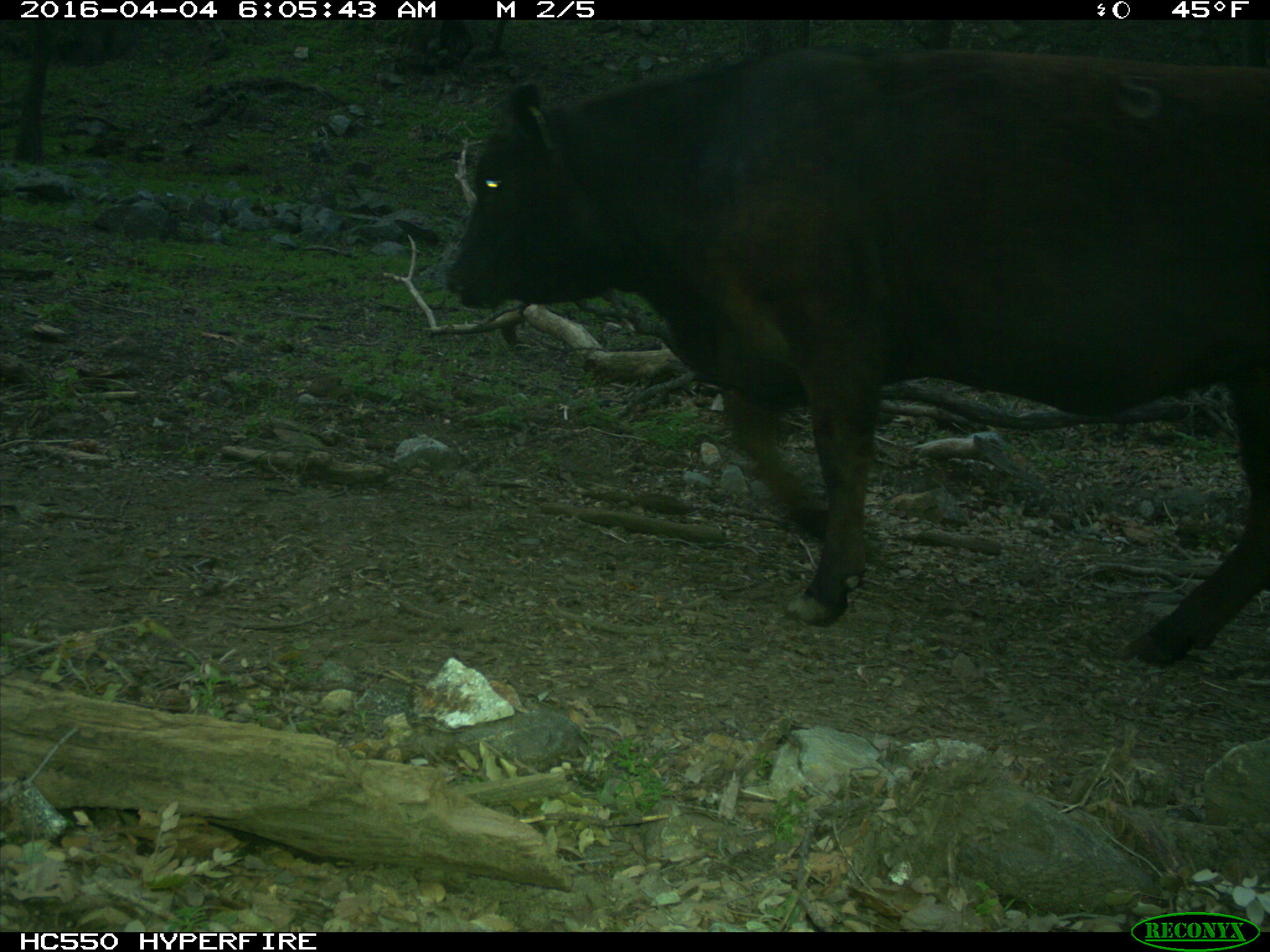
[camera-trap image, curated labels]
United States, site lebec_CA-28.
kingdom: Animalia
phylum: Chordata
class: Mammalia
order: Artiodactyla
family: Bovidae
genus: Bos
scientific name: Bos taurus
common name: domestic cow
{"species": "Bos taurus (domestic cow)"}